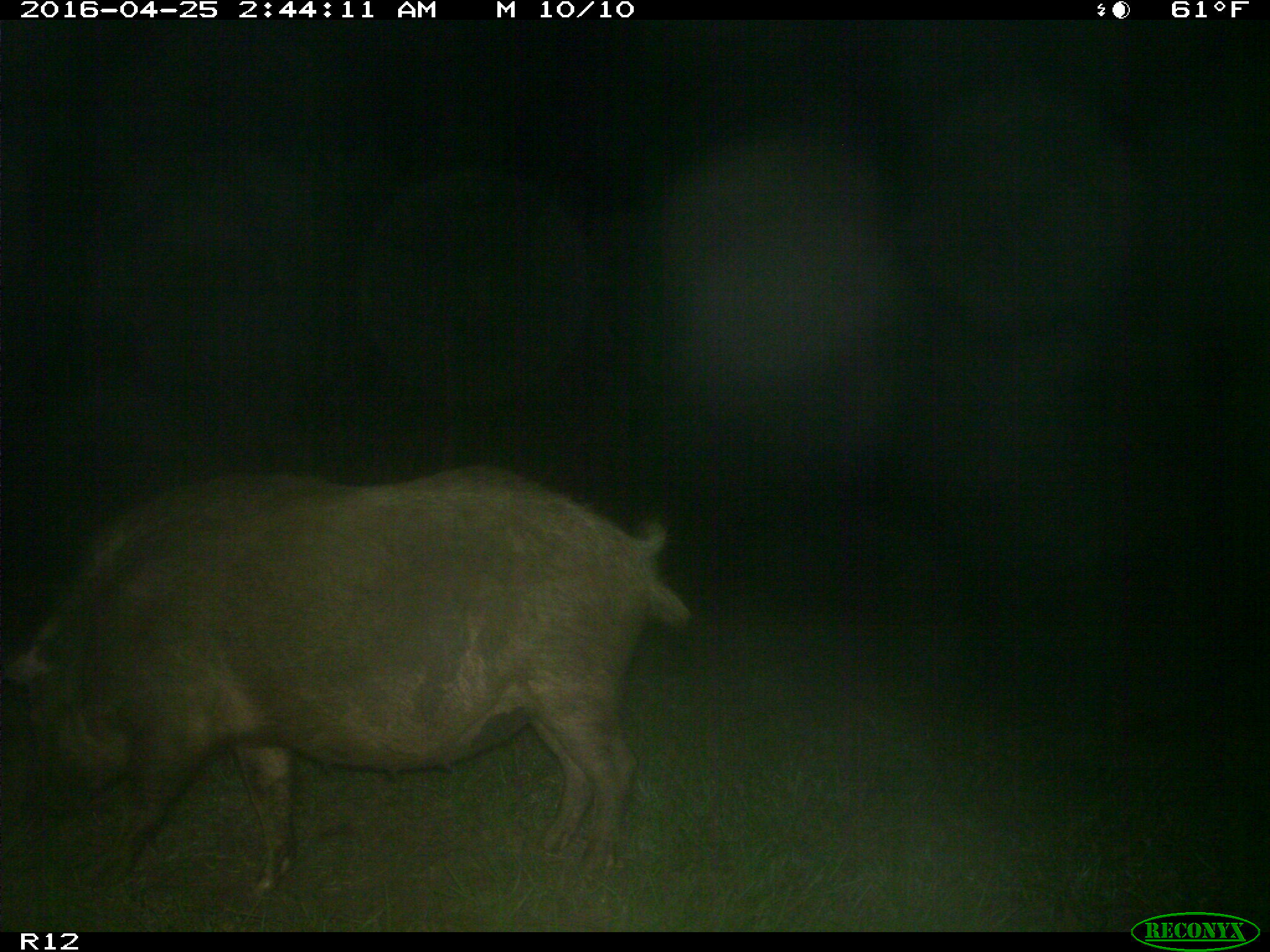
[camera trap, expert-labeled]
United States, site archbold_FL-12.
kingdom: Animalia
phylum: Chordata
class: Mammalia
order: Artiodactyla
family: Suidae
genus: Sus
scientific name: Sus scrofa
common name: wild boar